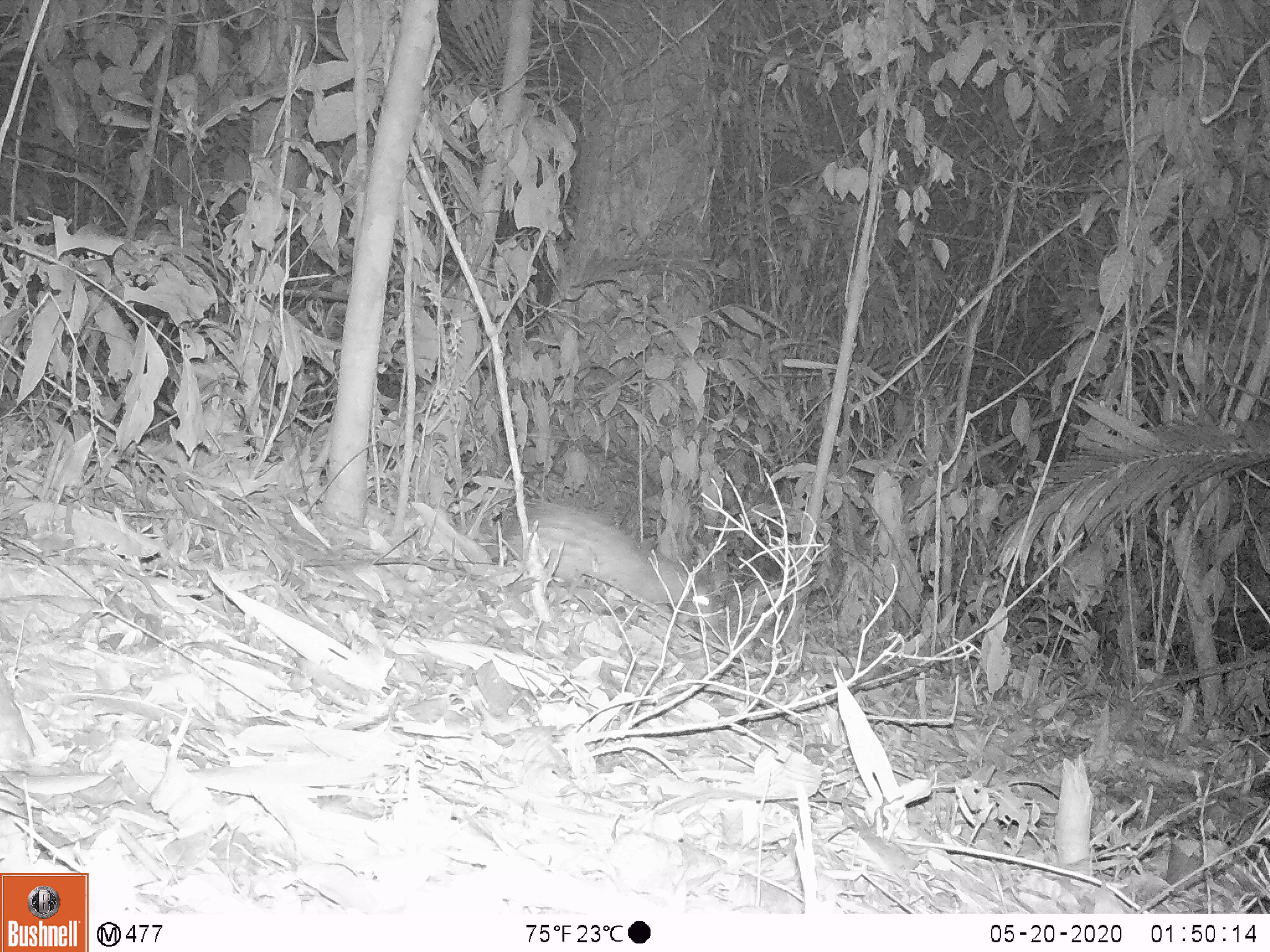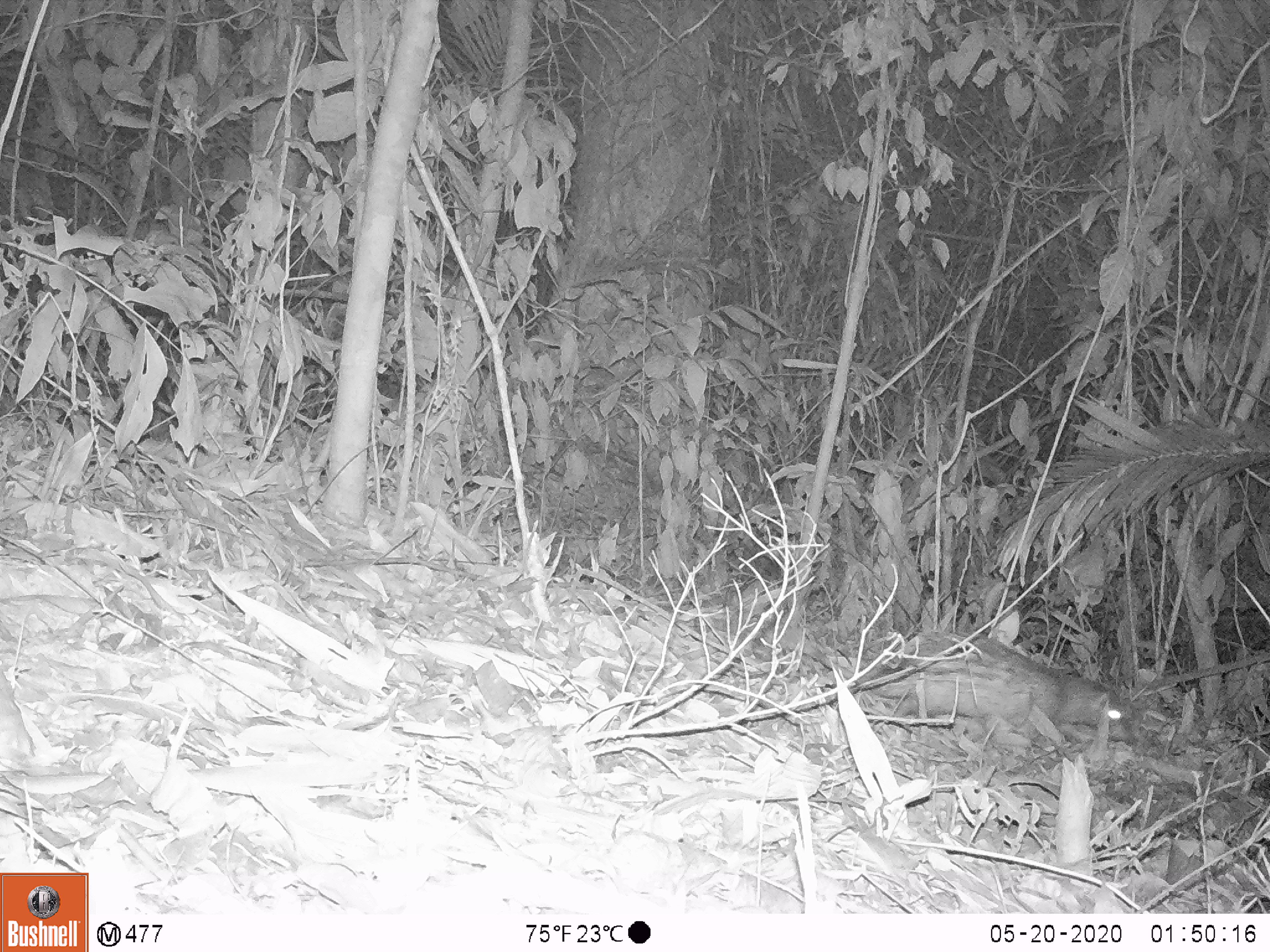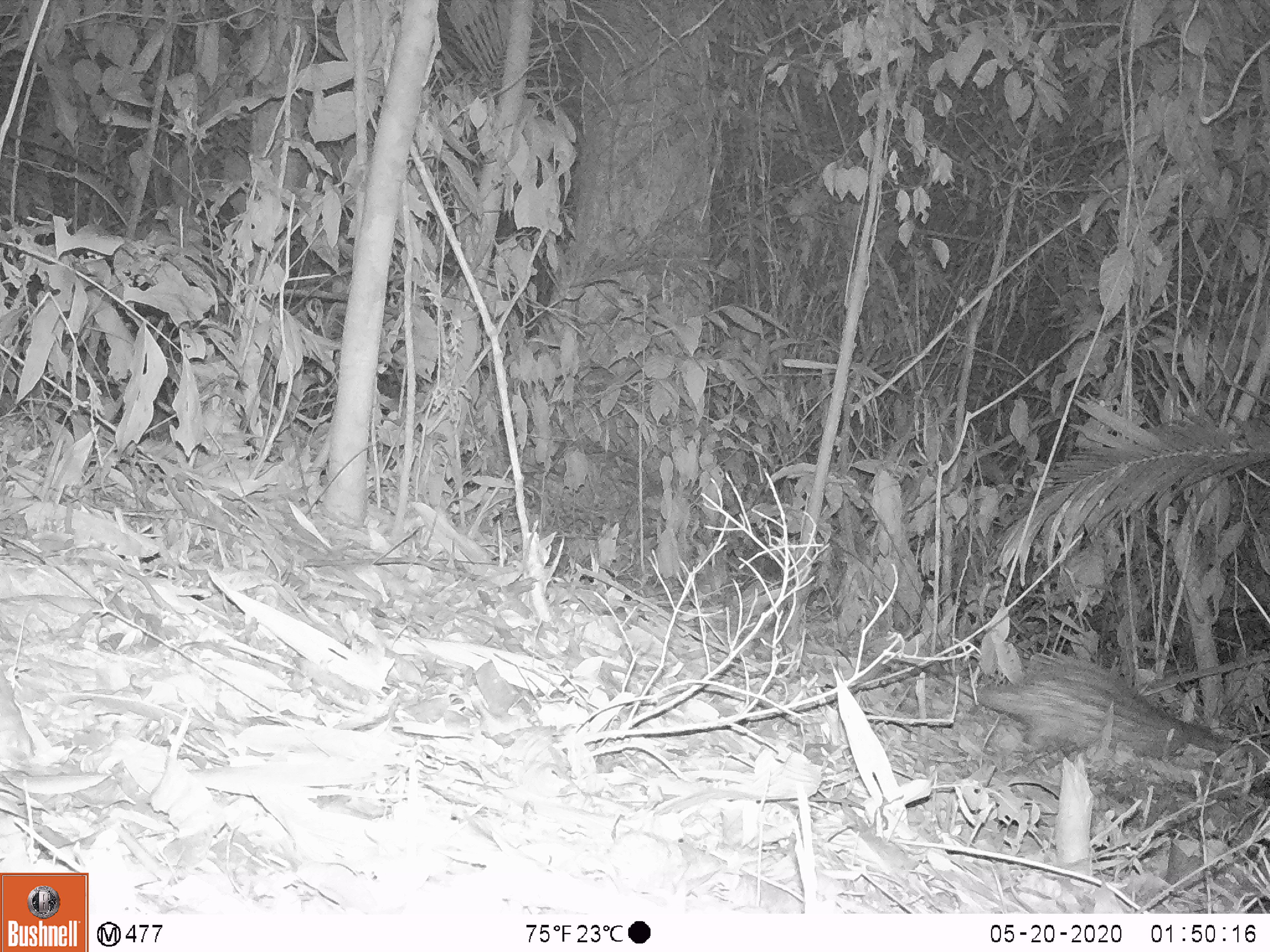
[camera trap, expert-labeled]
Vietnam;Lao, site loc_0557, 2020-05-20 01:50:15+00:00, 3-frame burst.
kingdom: Animalia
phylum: Chordata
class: Mammalia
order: Rodentia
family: Hystricidae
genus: Atherurus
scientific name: Atherurus macrourus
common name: asiatic brush-tailed porcupine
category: asiatic brush tailed porcupine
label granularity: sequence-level